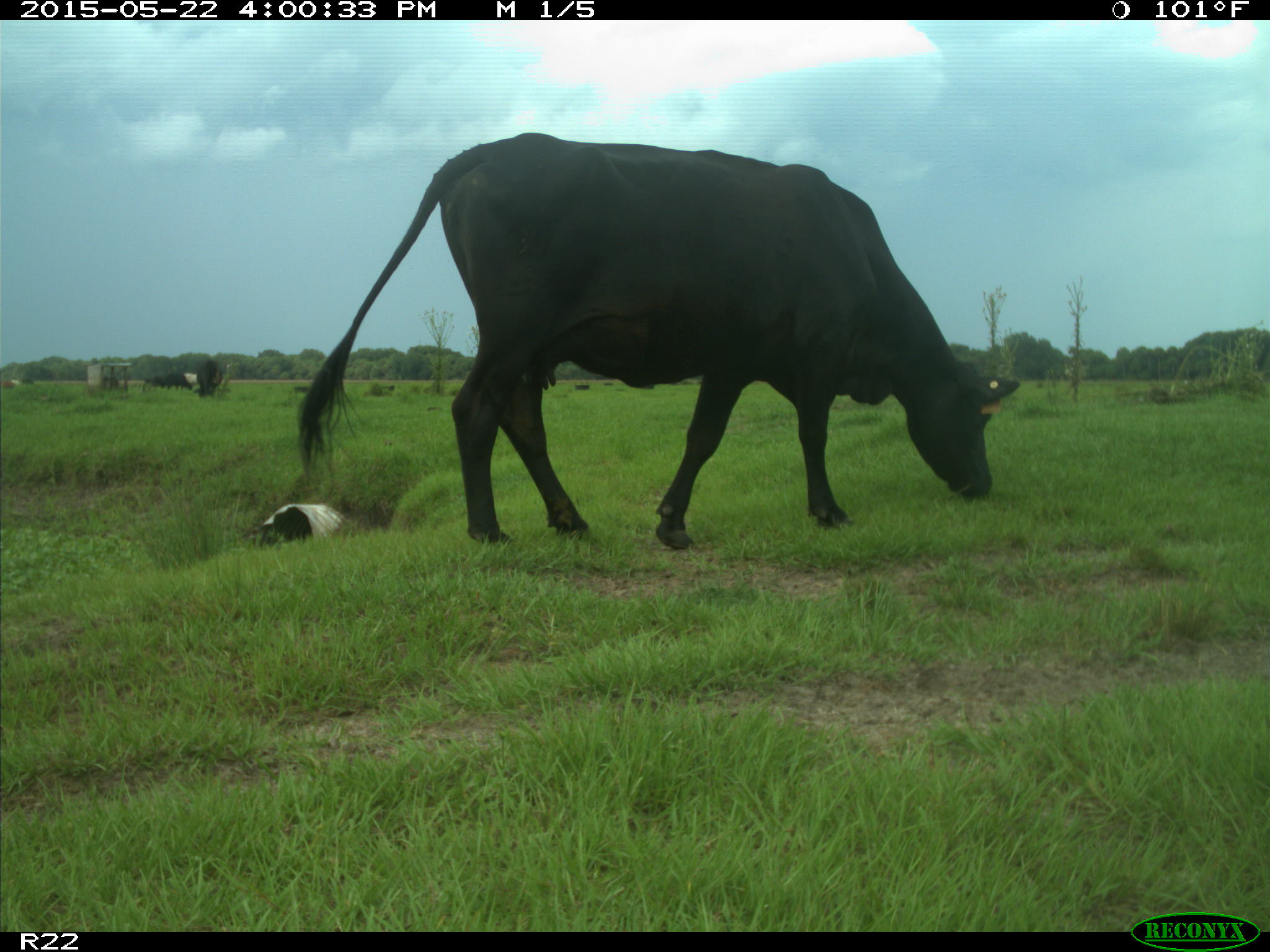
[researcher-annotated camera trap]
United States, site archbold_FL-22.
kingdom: Animalia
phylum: Chordata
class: Mammalia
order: Artiodactyla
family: Bovidae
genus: Bos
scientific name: Bos taurus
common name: domestic cow